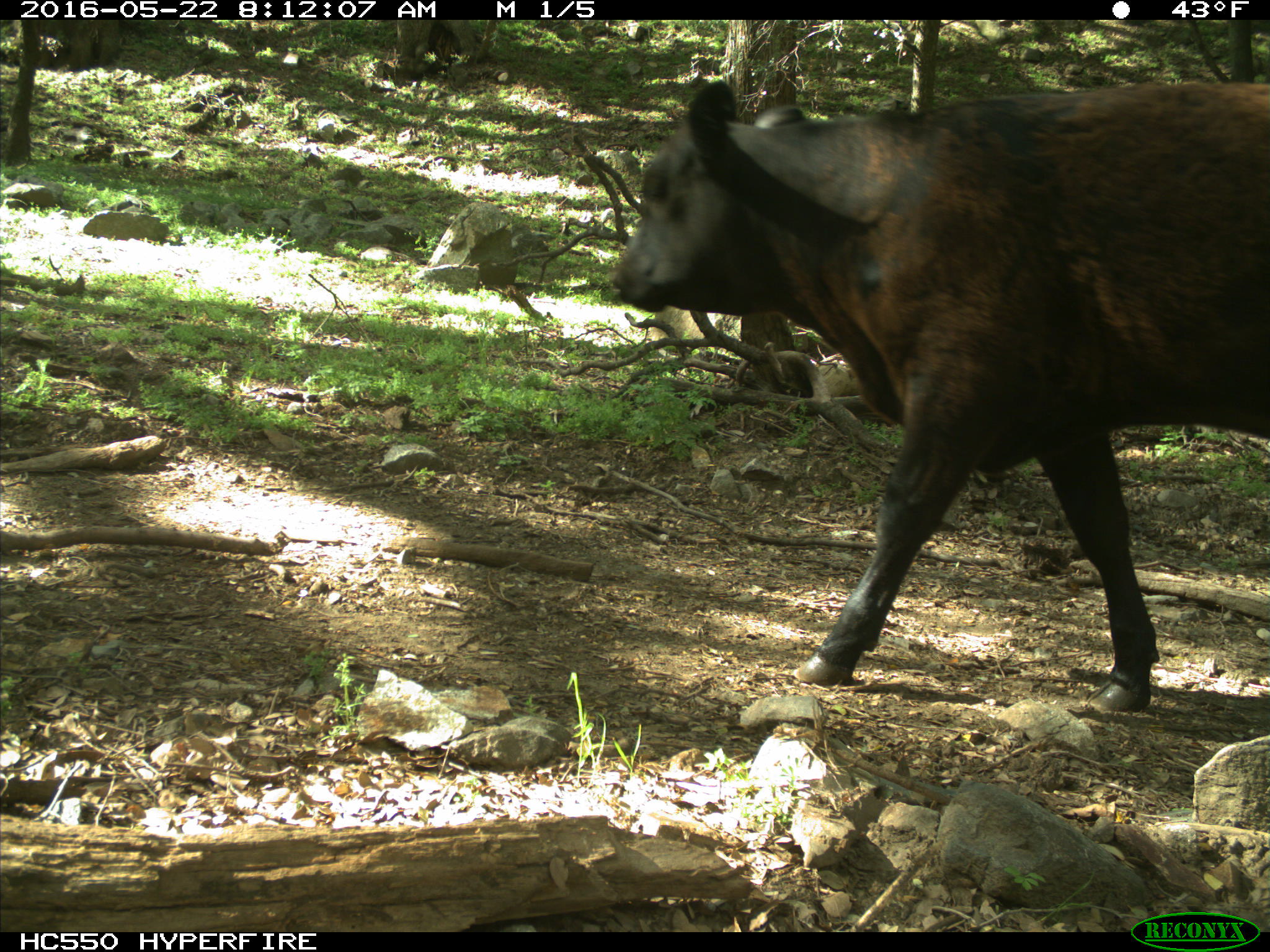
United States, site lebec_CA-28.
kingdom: Animalia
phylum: Chordata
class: Mammalia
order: Artiodactyla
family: Bovidae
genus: Bos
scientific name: Bos taurus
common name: domestic cow